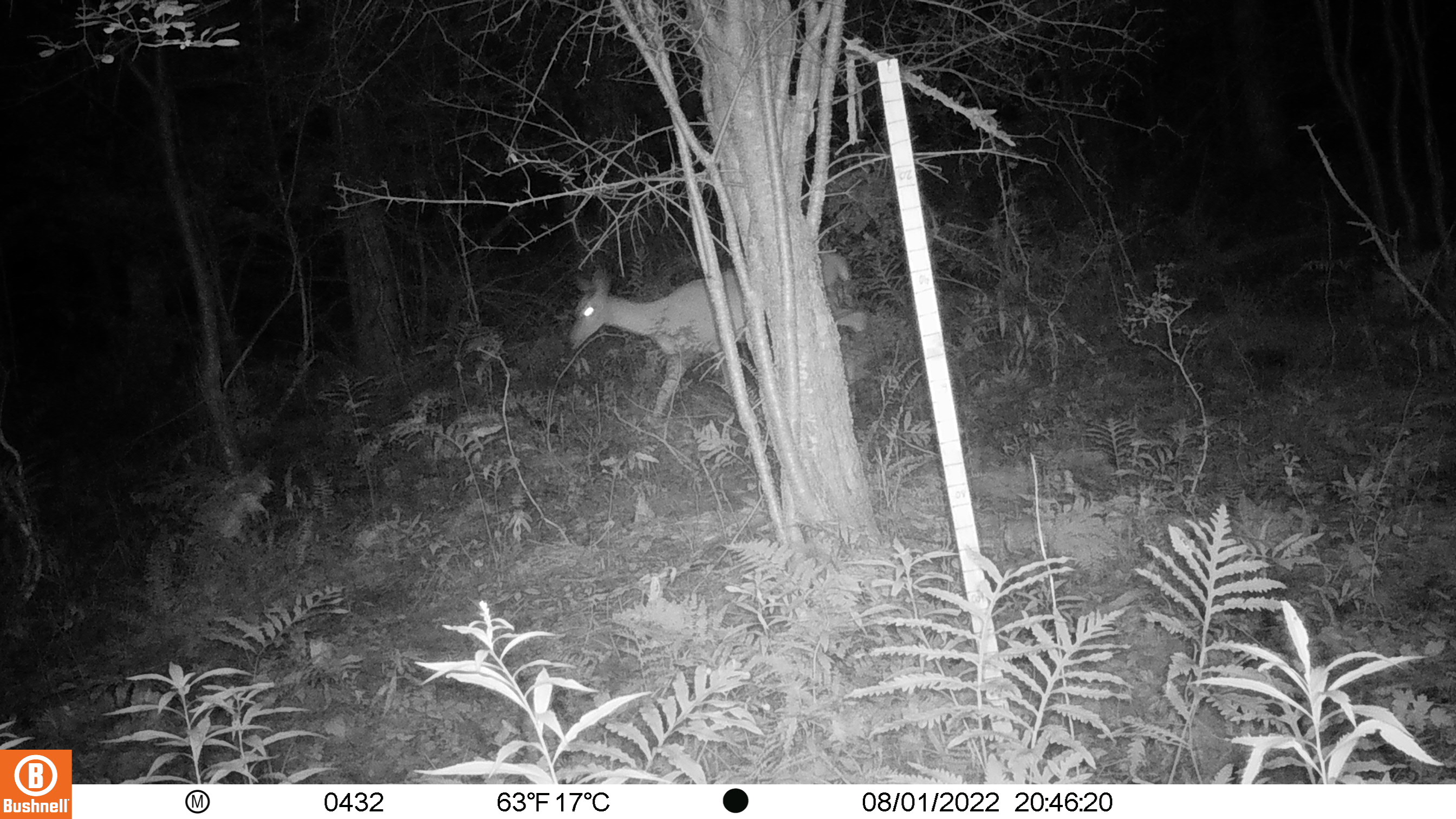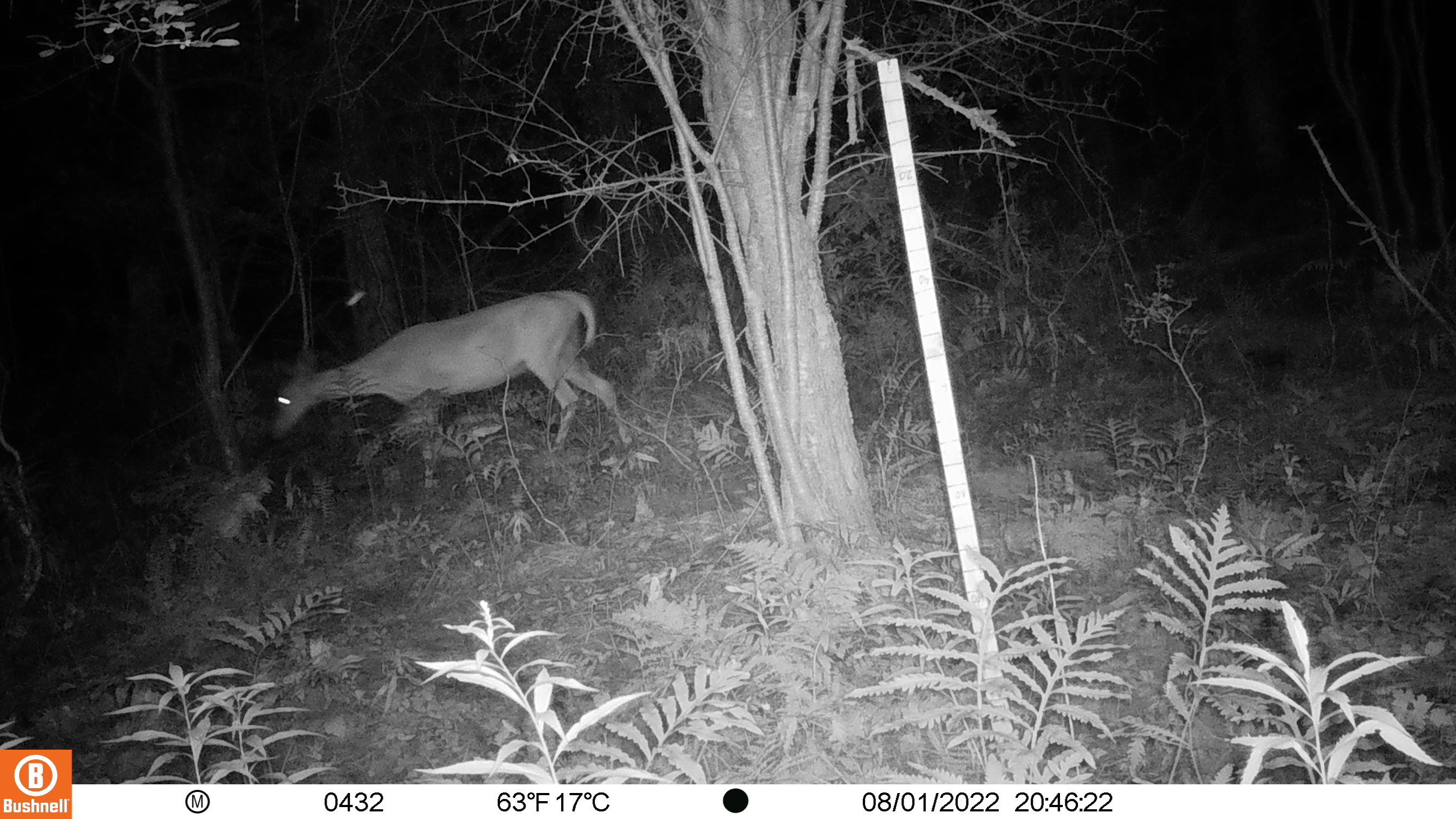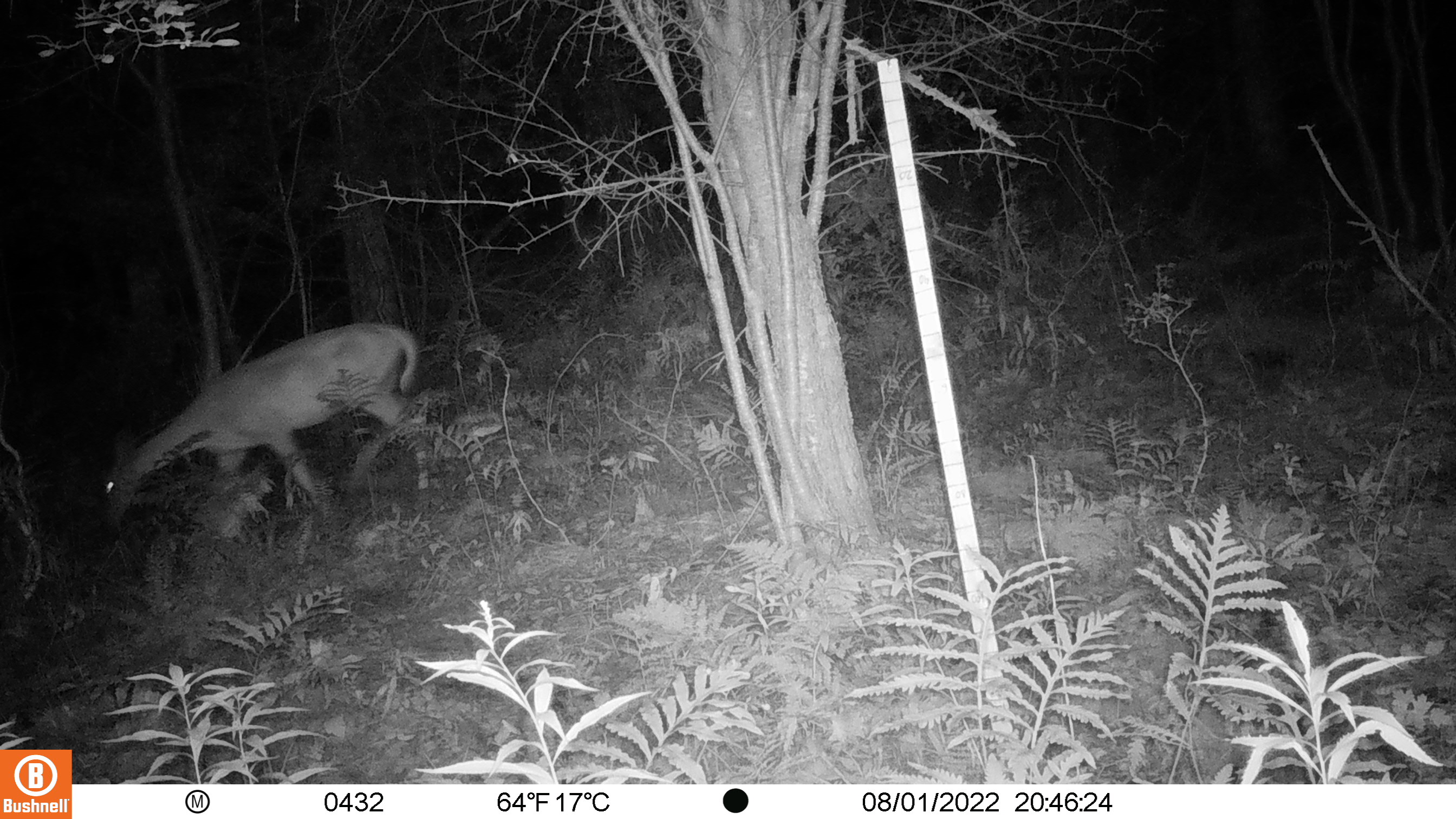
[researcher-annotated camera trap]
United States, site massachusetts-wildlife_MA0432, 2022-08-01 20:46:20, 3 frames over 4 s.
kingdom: Animalia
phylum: Chordata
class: Mammalia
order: Artiodactyla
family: Cervidae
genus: Odocoileus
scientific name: Odocoileus virginianus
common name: white-tailed deer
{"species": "white-tailed deer (Odocoileus virginianus)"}